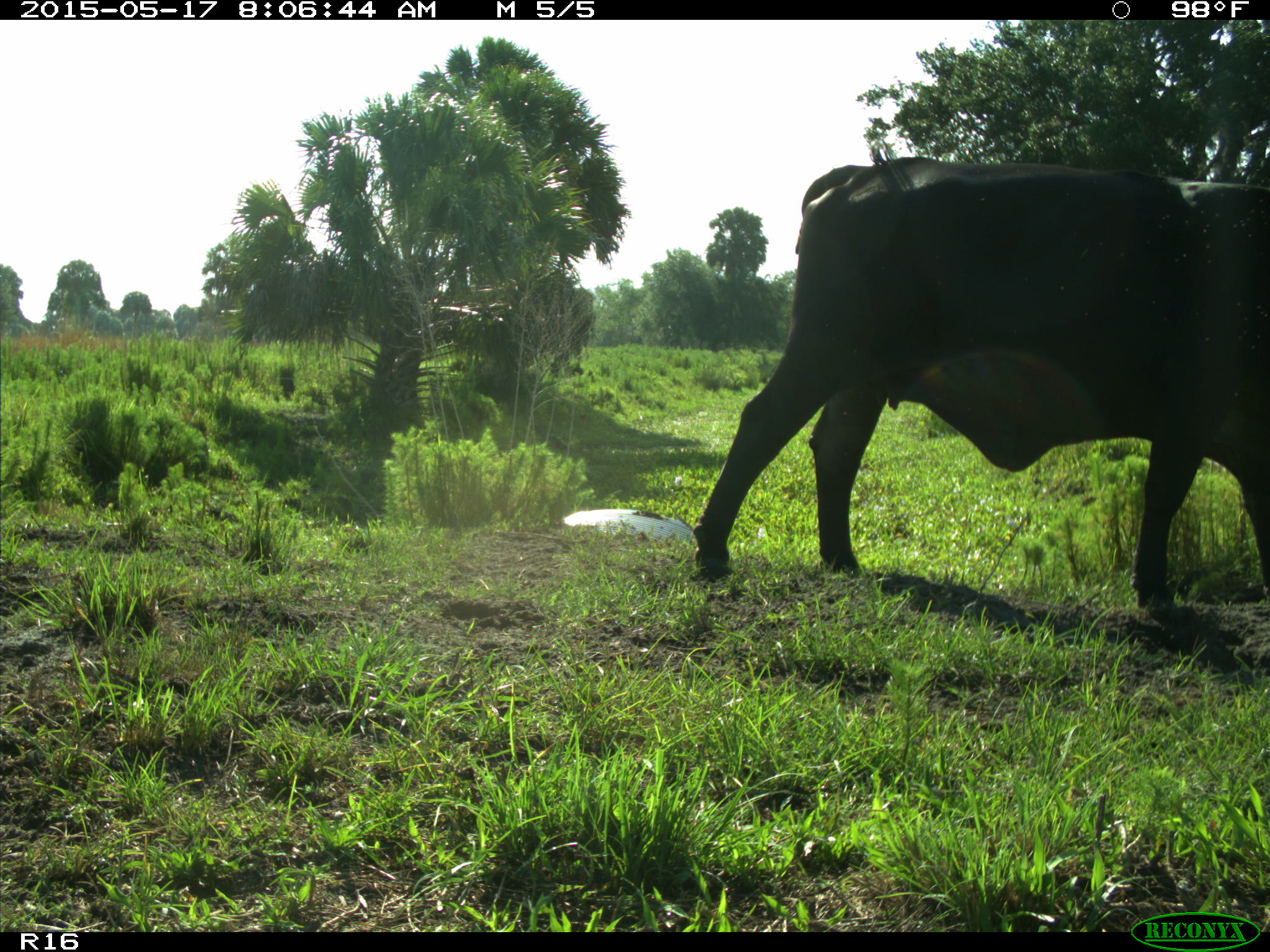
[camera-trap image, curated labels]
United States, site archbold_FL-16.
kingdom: Animalia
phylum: Chordata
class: Mammalia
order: Artiodactyla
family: Bovidae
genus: Bos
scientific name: Bos taurus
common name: domestic cow